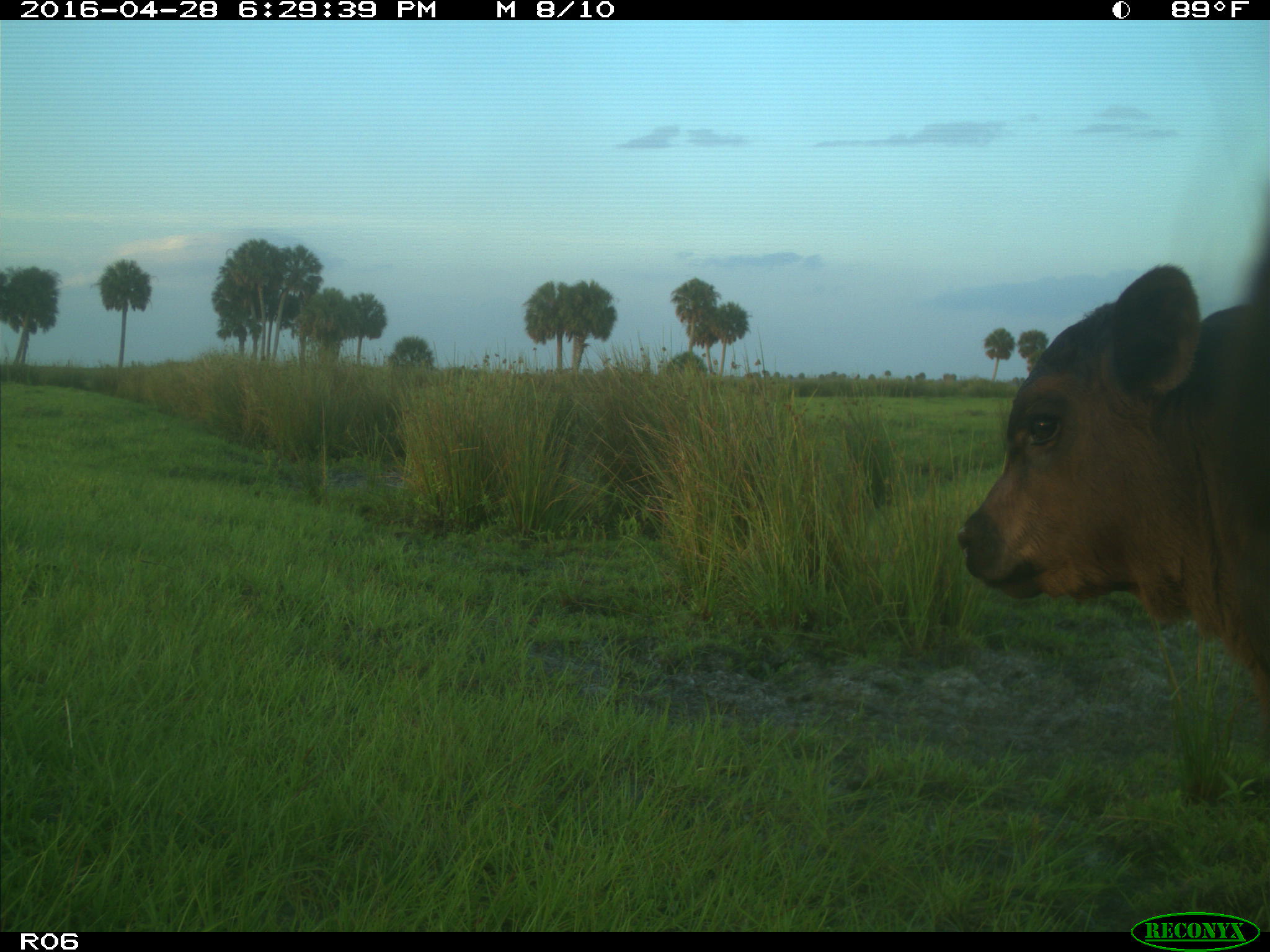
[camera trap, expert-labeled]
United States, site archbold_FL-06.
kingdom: Animalia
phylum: Chordata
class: Mammalia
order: Artiodactyla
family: Bovidae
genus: Bos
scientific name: Bos taurus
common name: domestic cow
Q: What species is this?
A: Bos taurus (domestic cow).